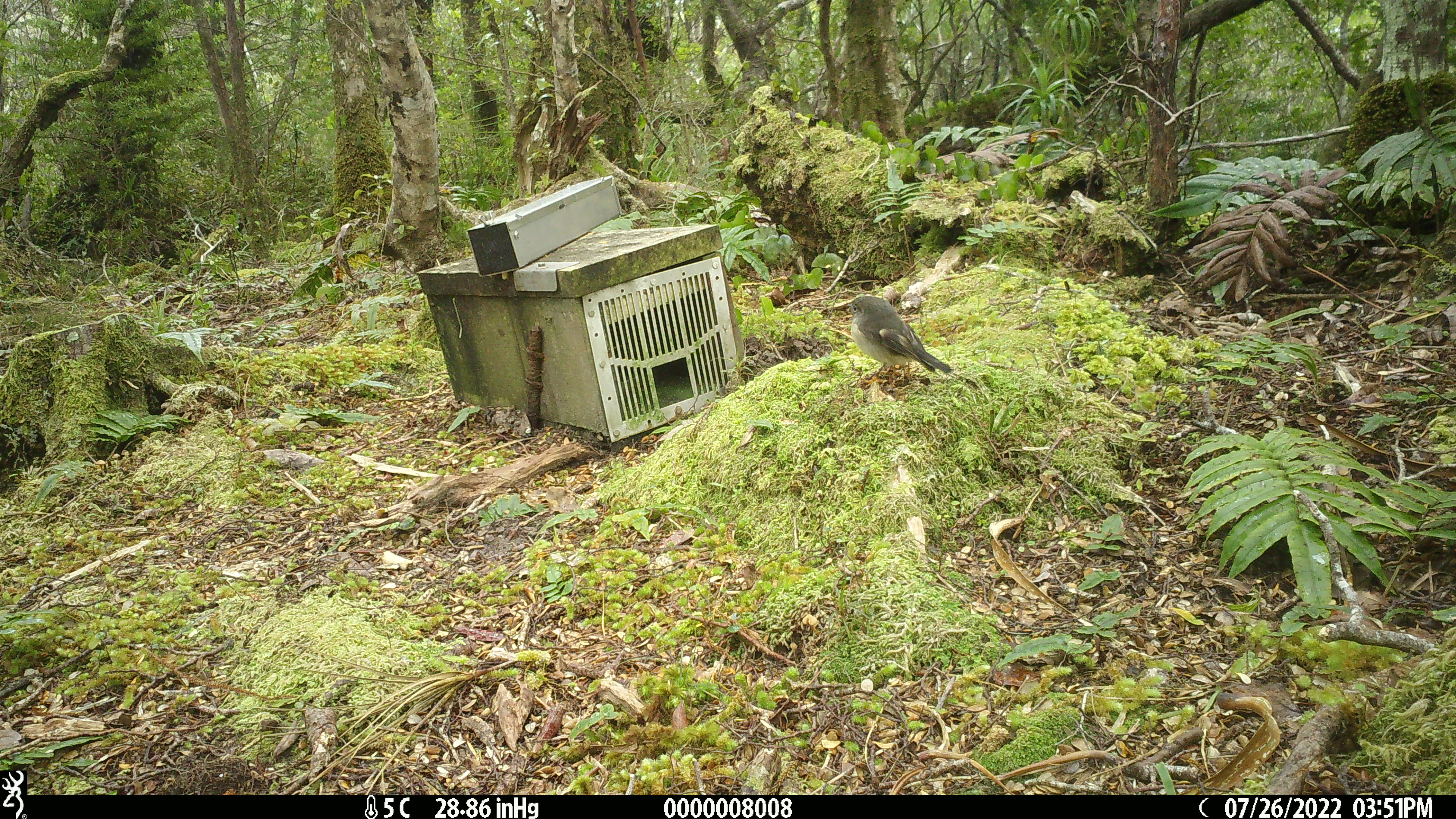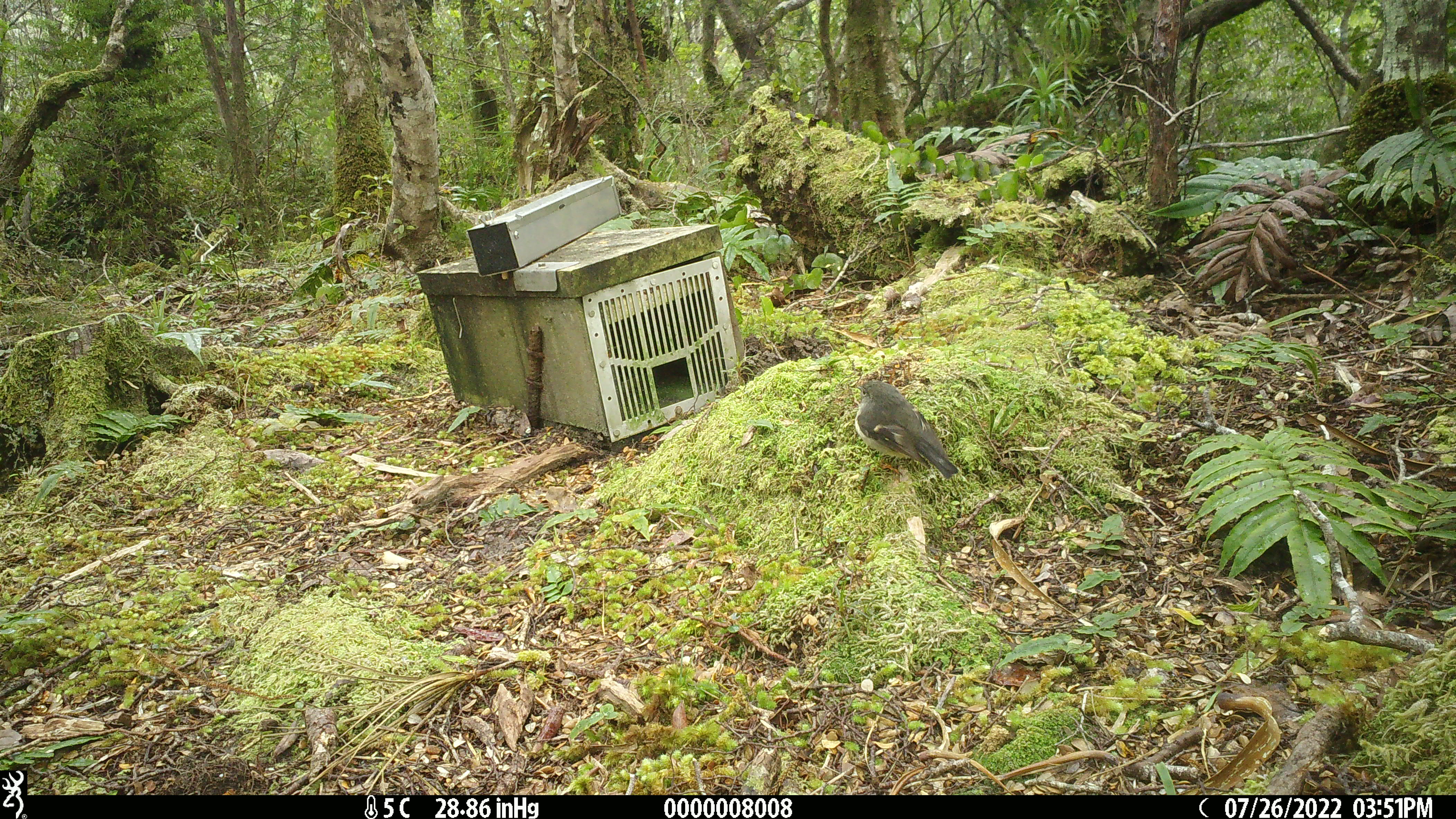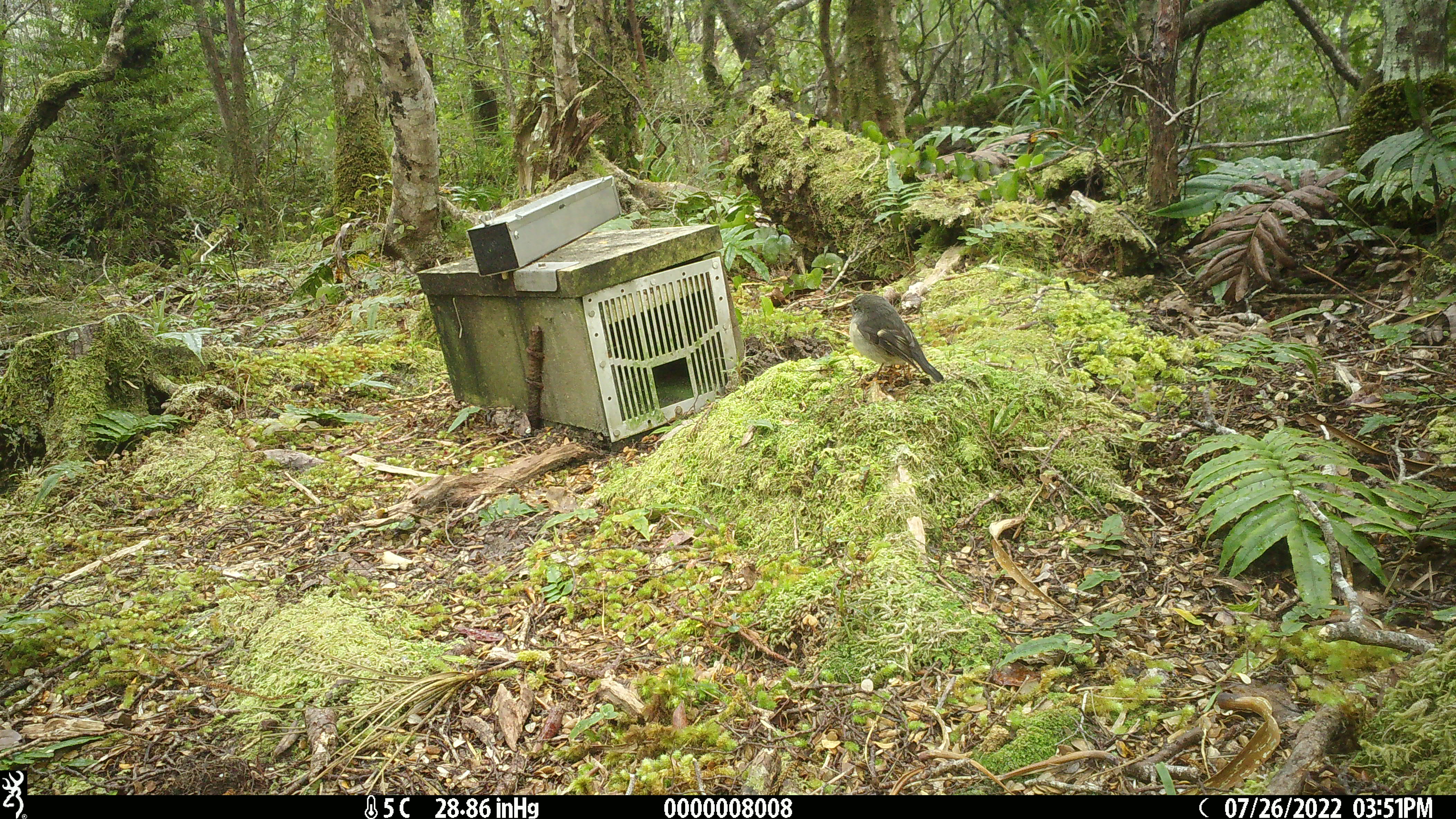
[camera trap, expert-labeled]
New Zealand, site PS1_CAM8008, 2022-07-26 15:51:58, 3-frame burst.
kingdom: Animalia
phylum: Chordata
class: Aves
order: Passeriformes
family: Petroicidae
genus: Petroica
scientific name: Petroica macrocephala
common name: tomtit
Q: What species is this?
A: Tomtit (Petroica macrocephala).